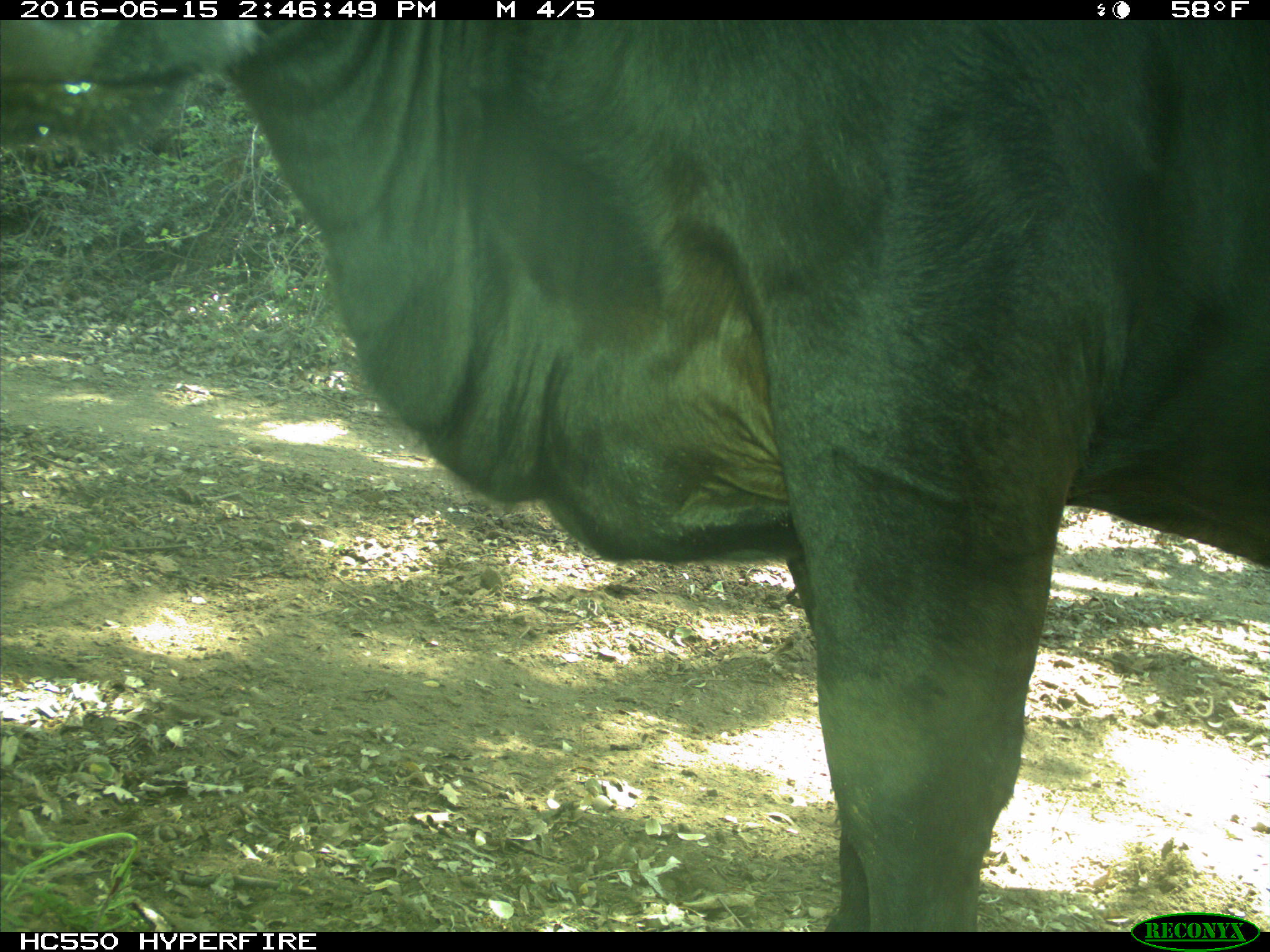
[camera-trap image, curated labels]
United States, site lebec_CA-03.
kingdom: Animalia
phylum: Chordata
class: Mammalia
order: Artiodactyla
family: Bovidae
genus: Bos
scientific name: Bos taurus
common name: domestic cow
Bos taurus (domestic cow).